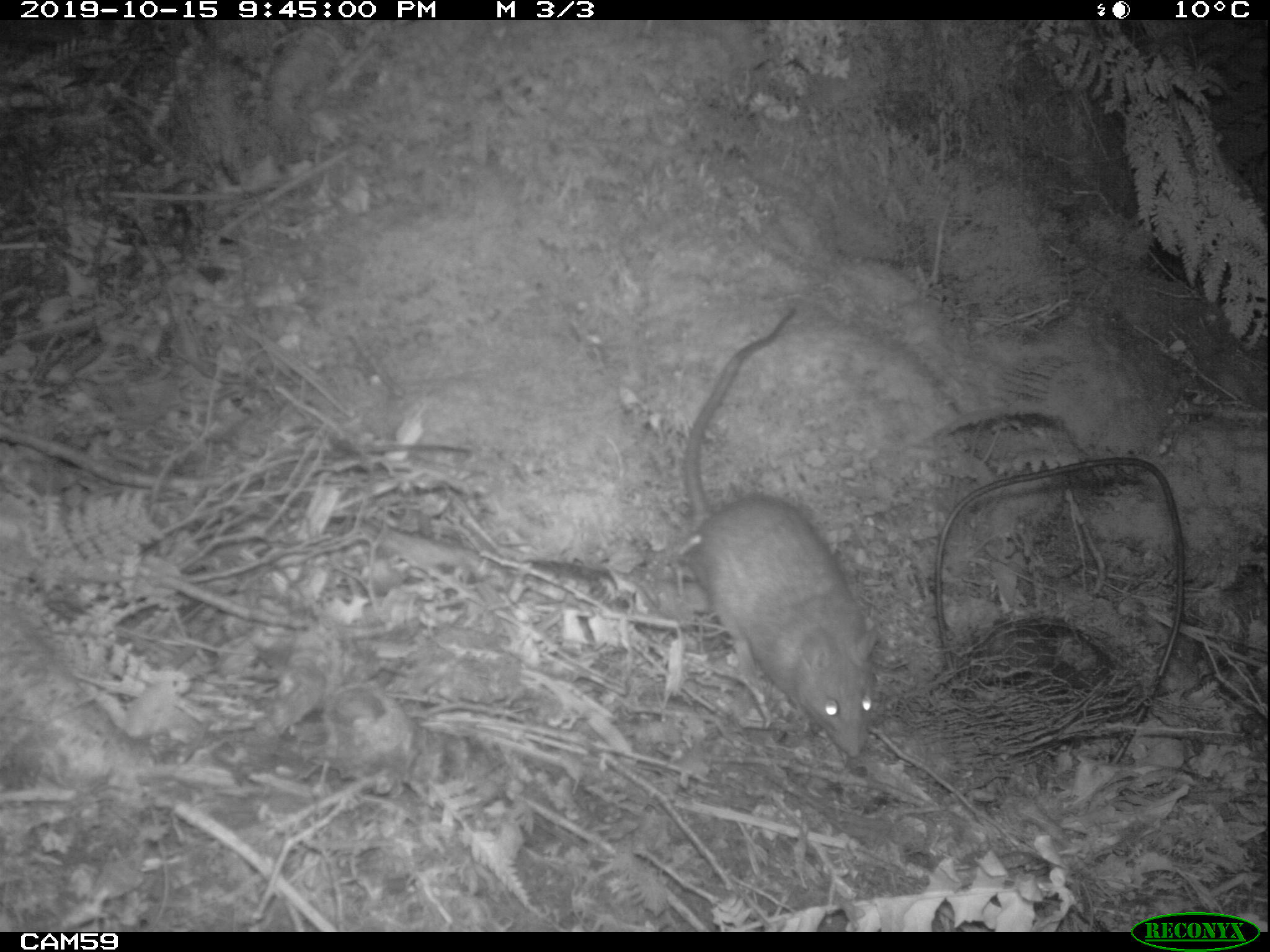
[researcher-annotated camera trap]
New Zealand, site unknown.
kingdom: Animalia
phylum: Chordata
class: Mammalia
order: Rodentia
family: Muridae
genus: Rattus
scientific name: Rattus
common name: rat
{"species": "rat (Rattus)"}